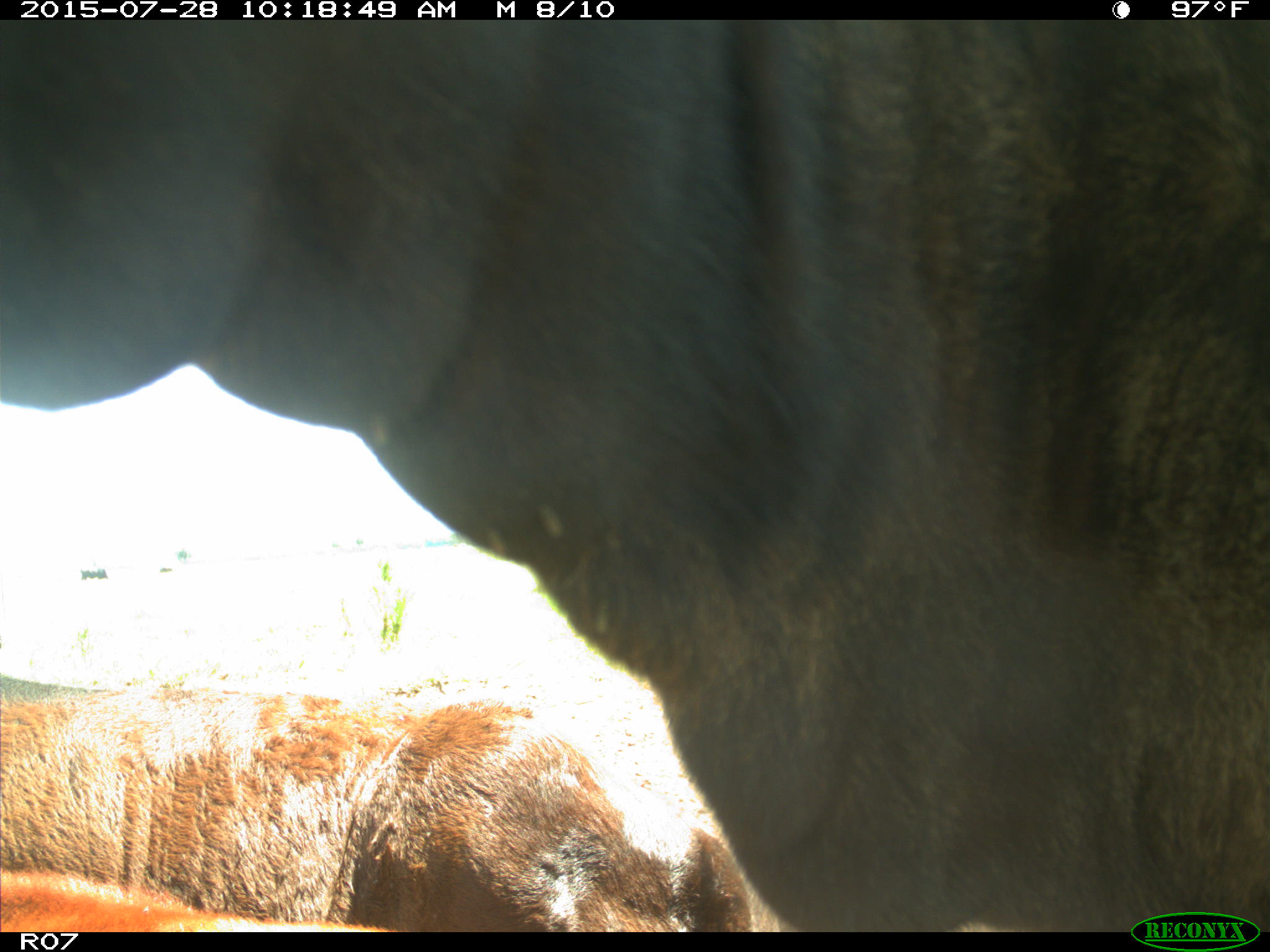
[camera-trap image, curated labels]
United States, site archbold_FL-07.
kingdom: Animalia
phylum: Chordata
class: Mammalia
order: Artiodactyla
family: Bovidae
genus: Bos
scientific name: Bos taurus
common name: domestic cow